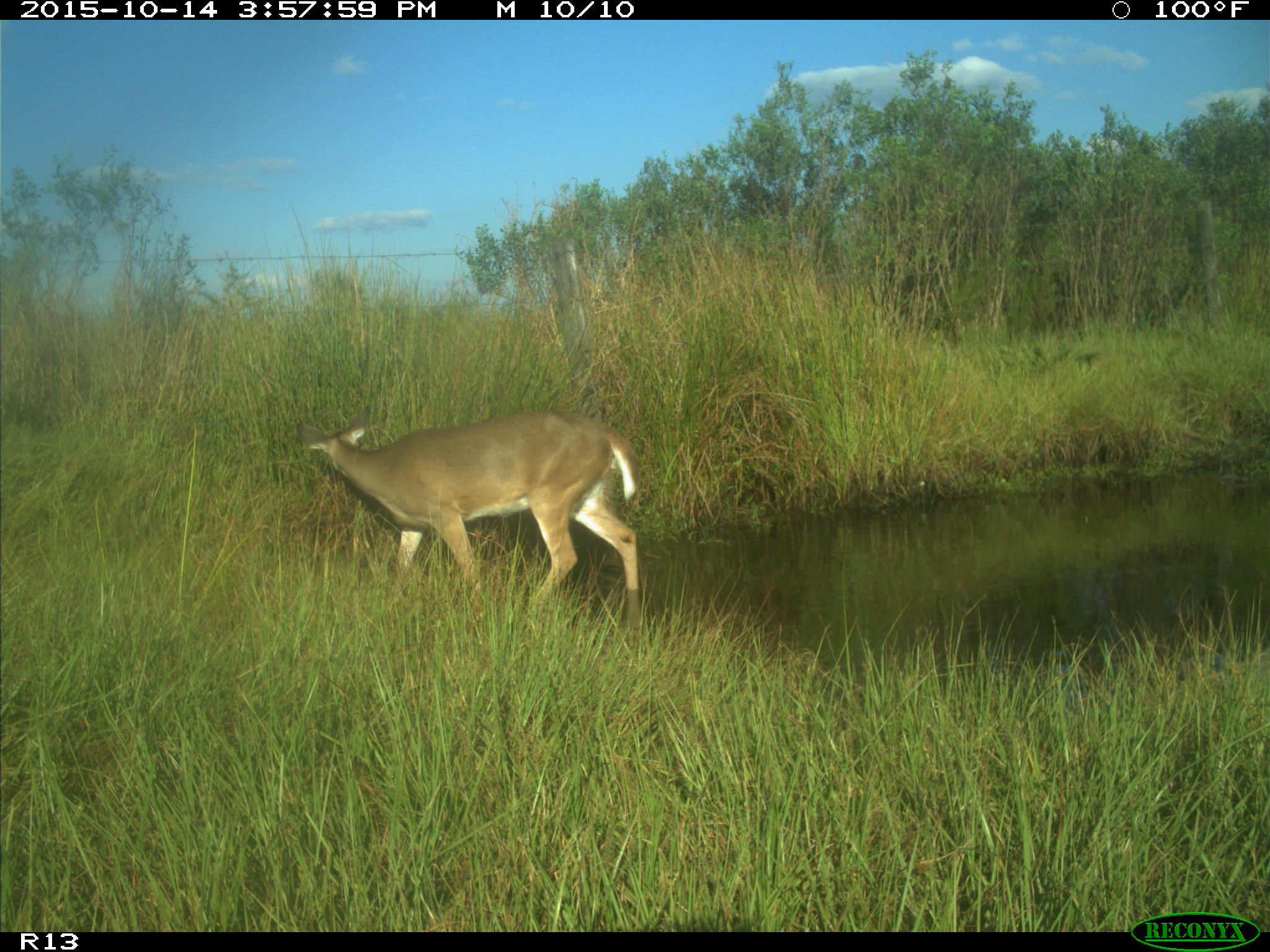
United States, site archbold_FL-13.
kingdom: Animalia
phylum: Chordata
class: Mammalia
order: Artiodactyla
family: Cervidae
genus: Odocoileus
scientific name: Odocoileus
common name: deer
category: unidentified deer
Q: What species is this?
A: Unidentified deer (deer) (Odocoileus).